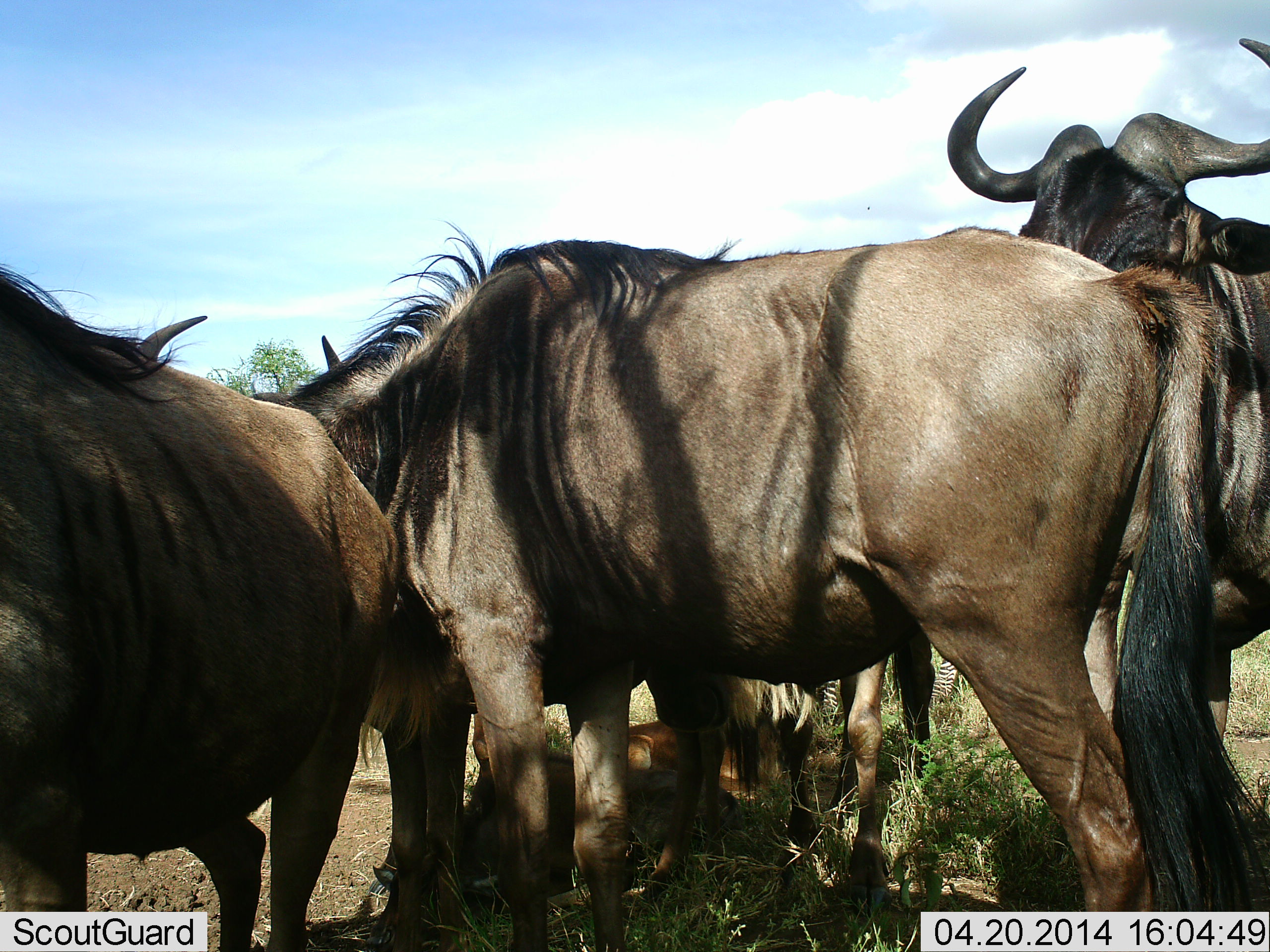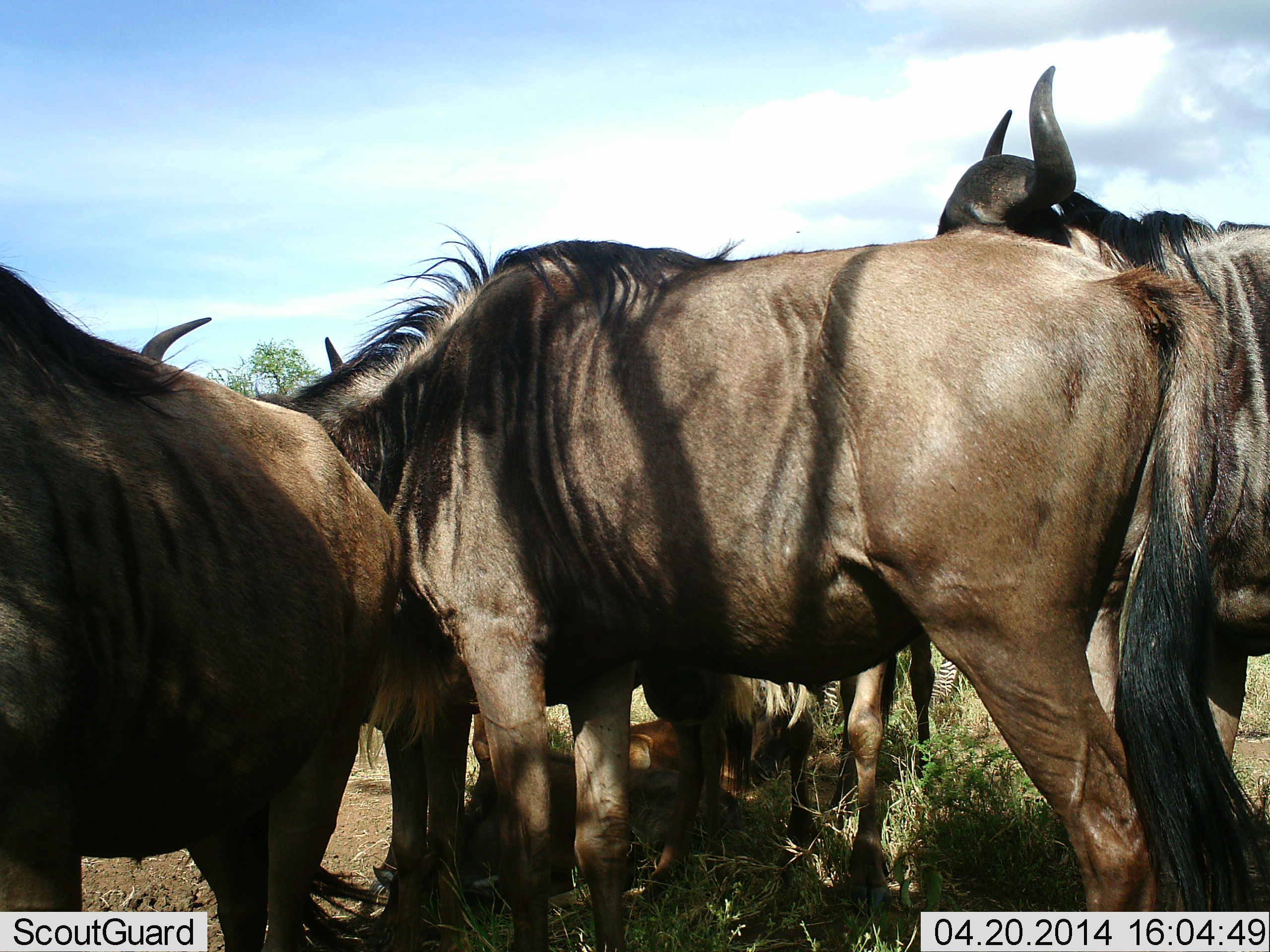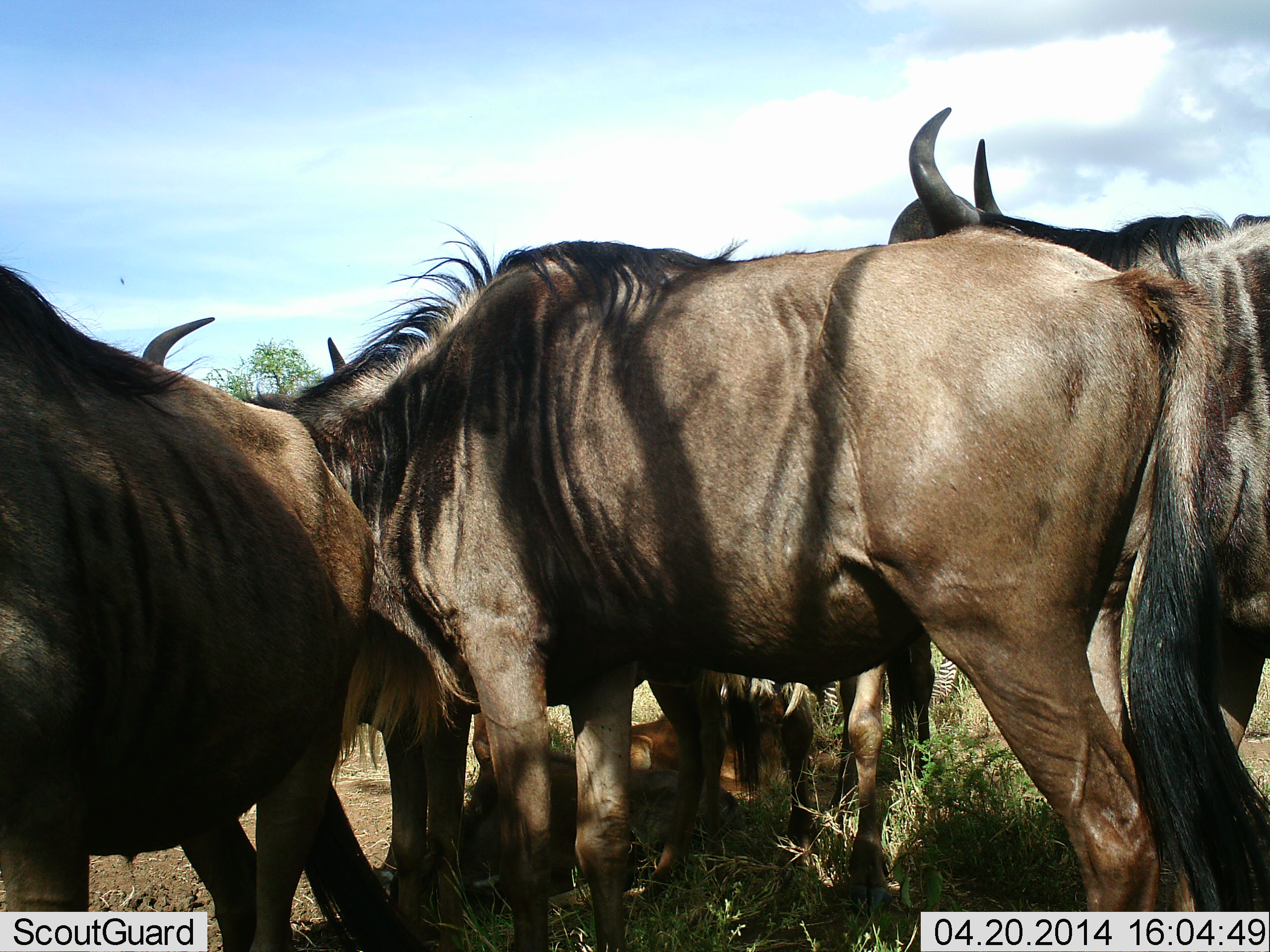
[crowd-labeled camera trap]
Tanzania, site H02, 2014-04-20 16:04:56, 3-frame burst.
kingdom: Animalia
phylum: Chordata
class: Mammalia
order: Artiodactyla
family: Bovidae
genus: Connochaetes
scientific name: Connochaetes taurinus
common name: blue wildebeest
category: wildebeest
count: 5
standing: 80%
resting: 60%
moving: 0%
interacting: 10%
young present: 40%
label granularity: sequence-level